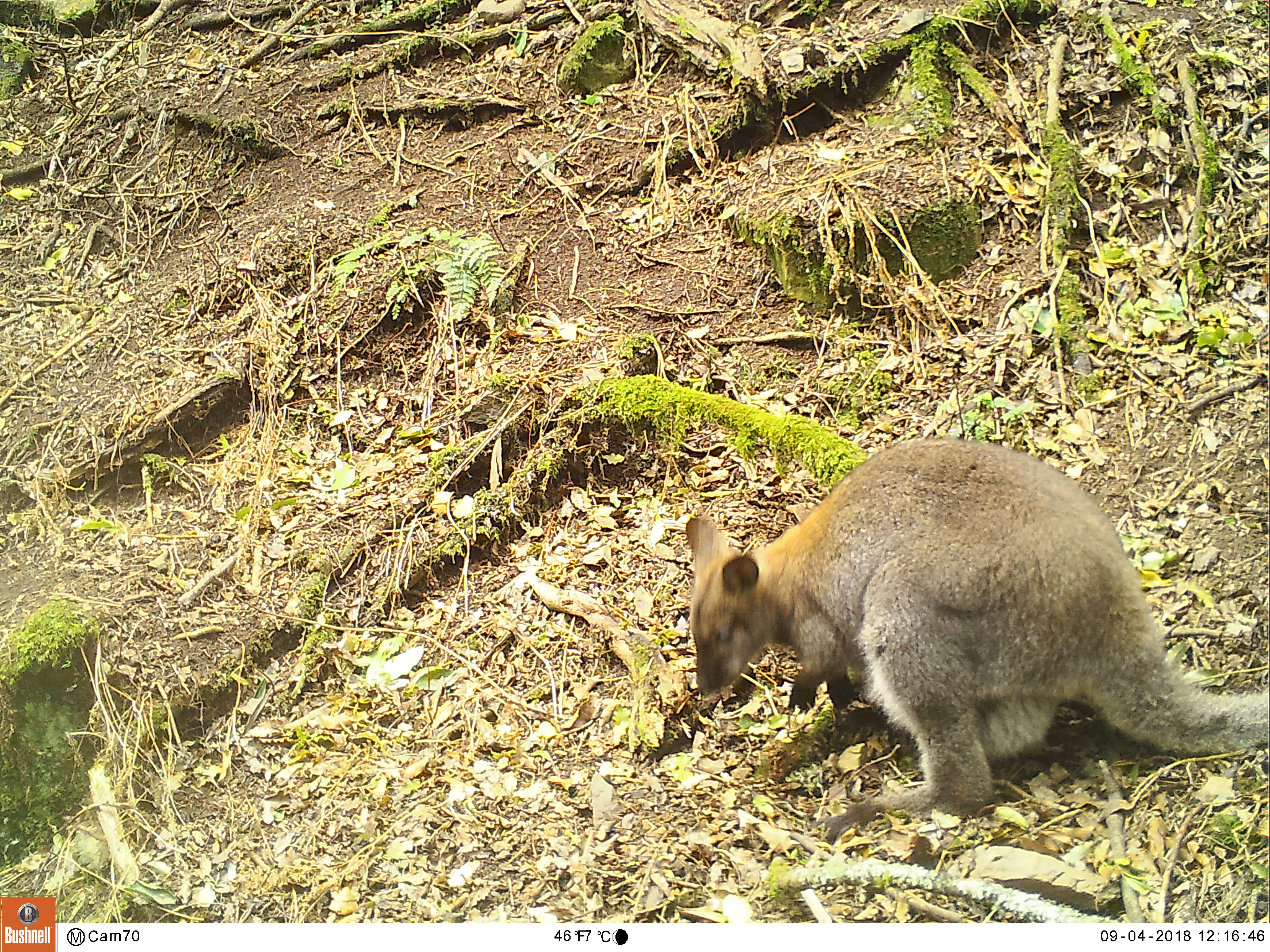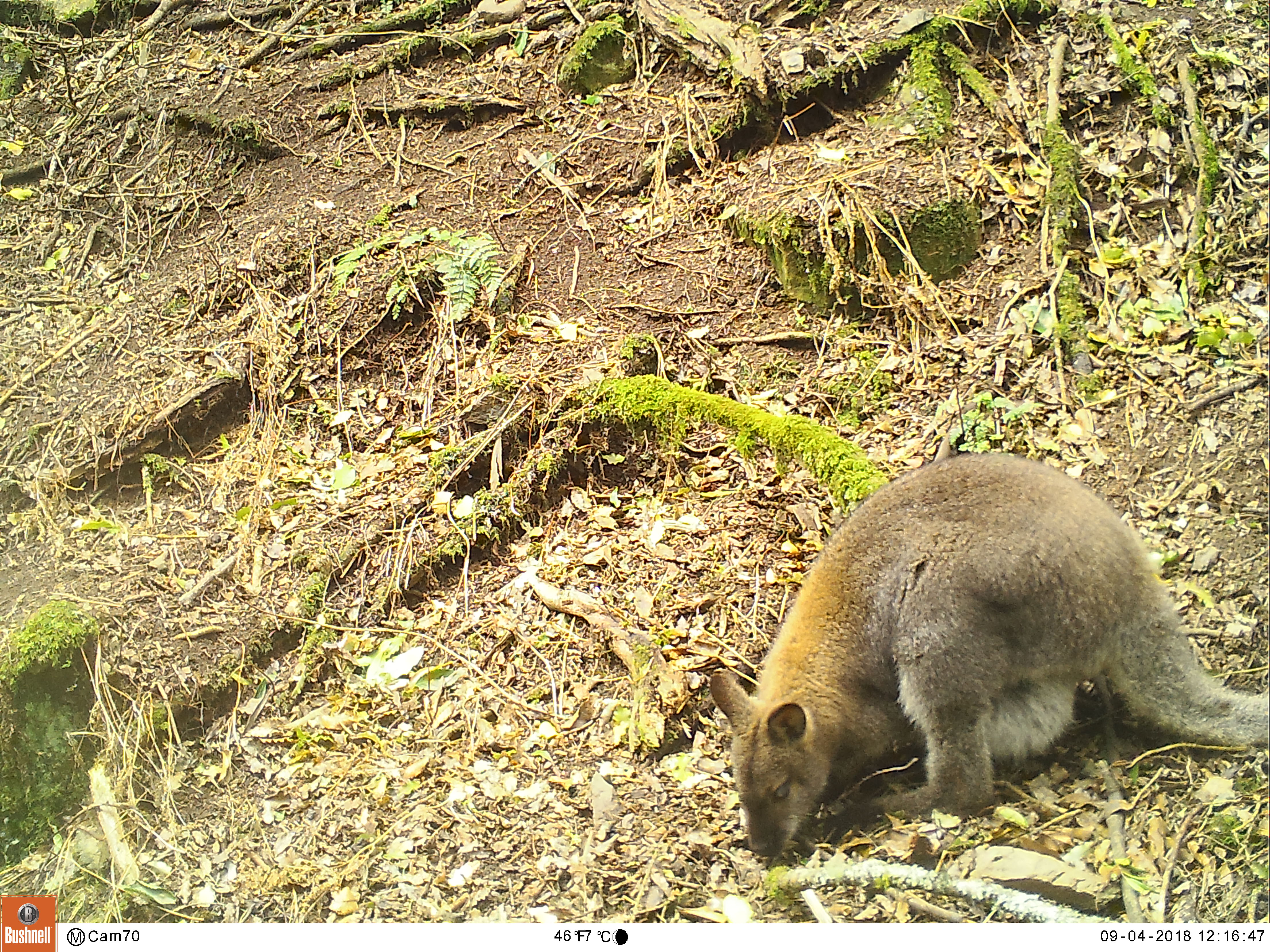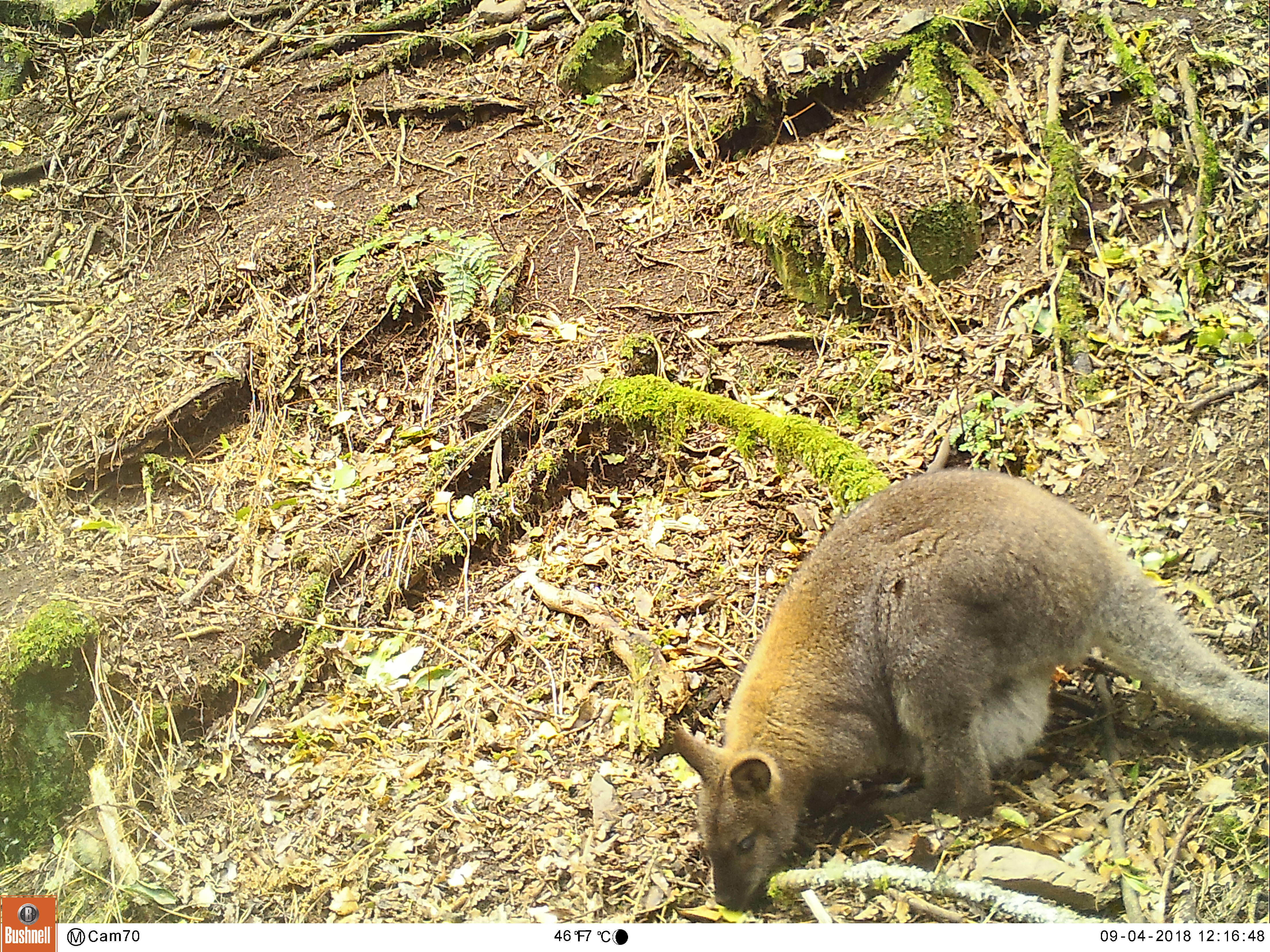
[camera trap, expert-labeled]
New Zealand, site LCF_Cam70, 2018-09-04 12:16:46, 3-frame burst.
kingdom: Animalia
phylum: Chordata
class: Mammalia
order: Diprotodontia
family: Macropodidae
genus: Notamacropus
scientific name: Notamacropus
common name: wallaby